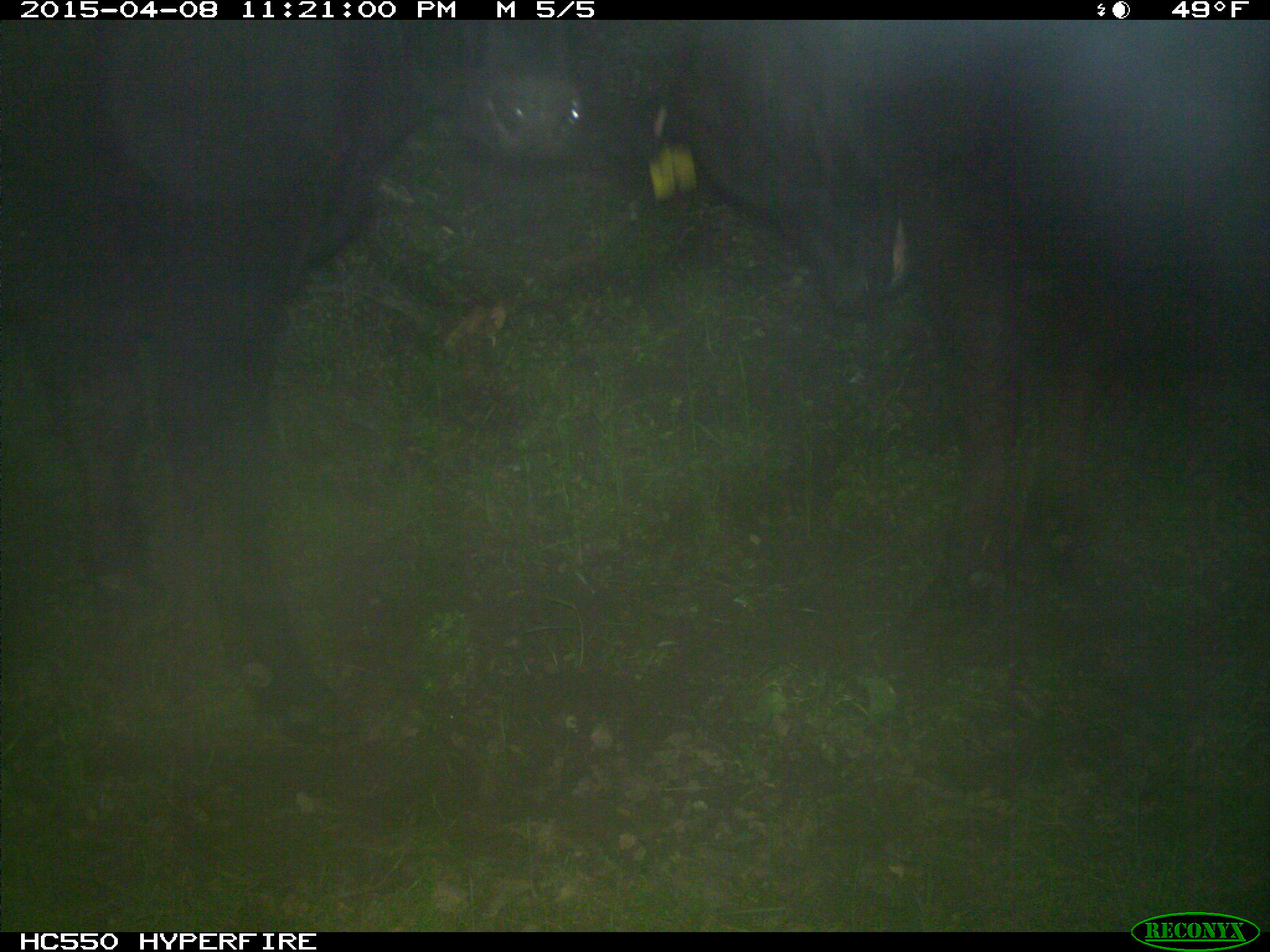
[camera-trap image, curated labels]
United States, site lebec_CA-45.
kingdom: Animalia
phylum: Chordata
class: Mammalia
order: Artiodactyla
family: Bovidae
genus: Bos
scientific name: Bos taurus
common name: domestic cow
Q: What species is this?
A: Bos taurus (domestic cow).